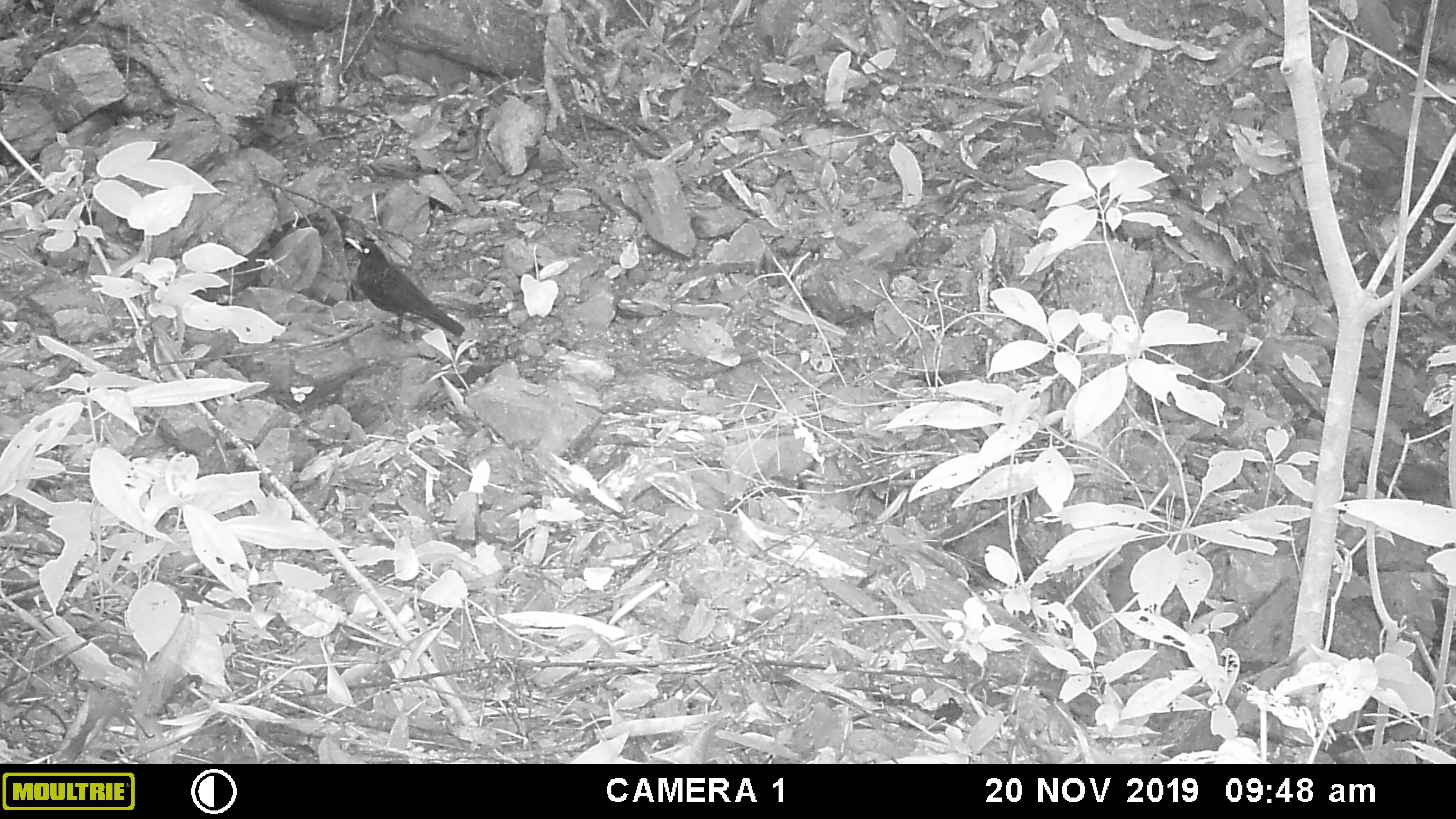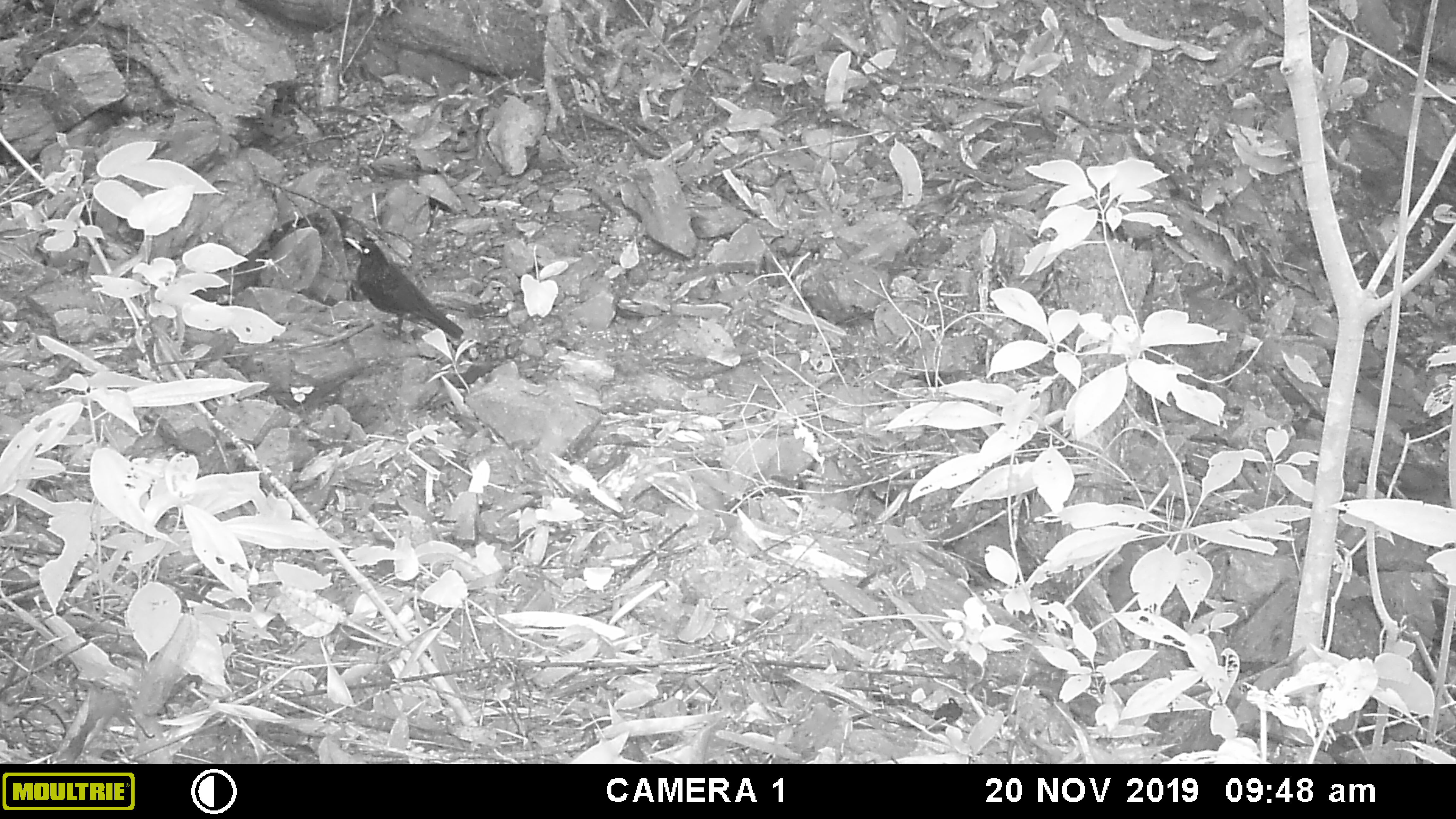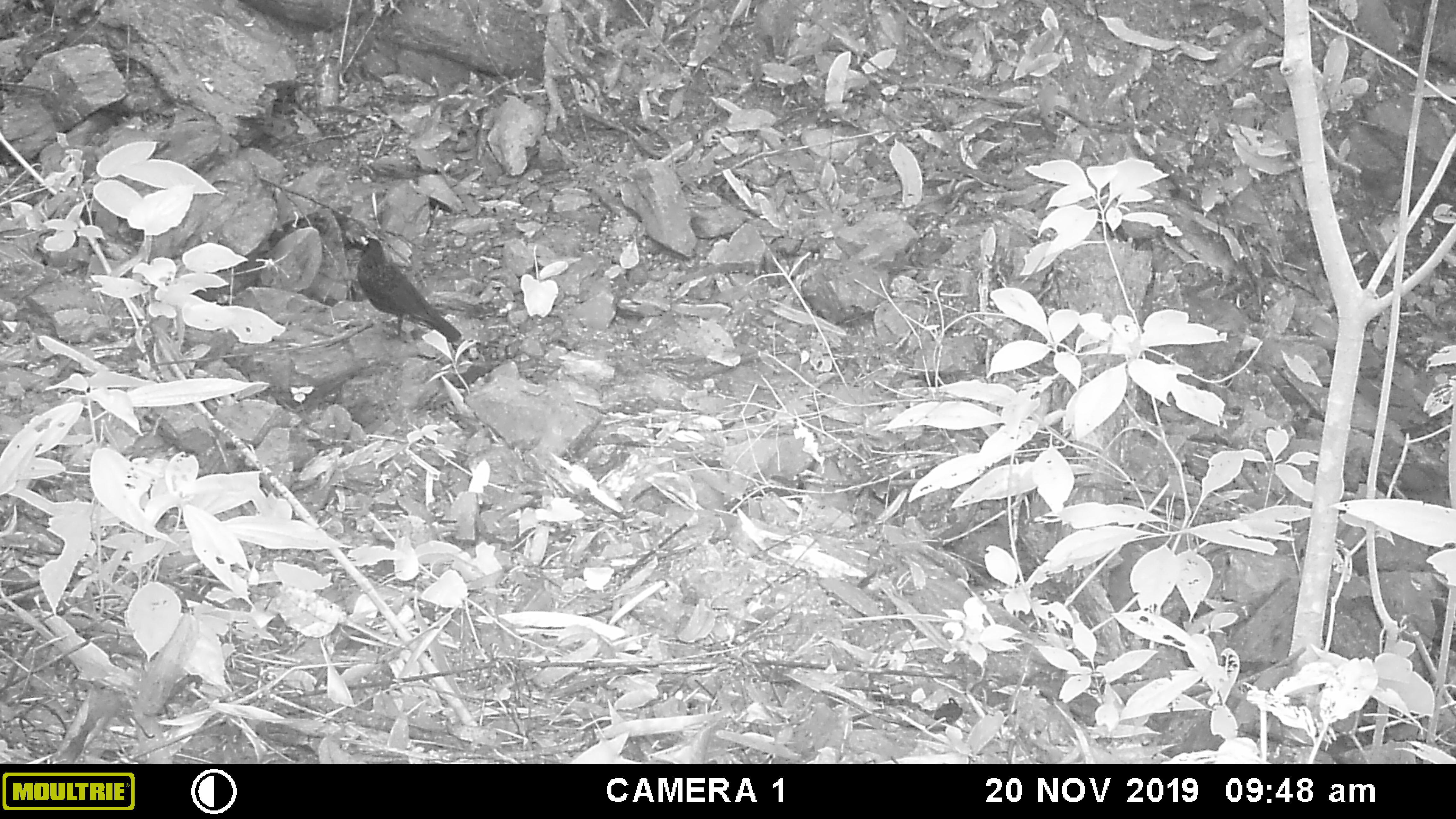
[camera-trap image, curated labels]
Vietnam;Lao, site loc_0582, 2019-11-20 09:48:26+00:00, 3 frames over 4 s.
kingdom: Animalia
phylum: Chordata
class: Aves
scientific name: Aves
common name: bird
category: unidentified bird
Unidentified bird (bird) (Aves). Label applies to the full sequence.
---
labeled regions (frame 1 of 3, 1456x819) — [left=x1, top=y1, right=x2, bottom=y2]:
unidentified bird: [left=344, top=237, right=465, bottom=338]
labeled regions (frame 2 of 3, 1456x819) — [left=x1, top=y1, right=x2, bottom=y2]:
unidentified bird: [left=344, top=237, right=464, bottom=340]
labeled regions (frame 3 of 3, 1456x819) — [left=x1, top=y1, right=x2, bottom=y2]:
unidentified bird: [left=344, top=235, right=462, bottom=343]